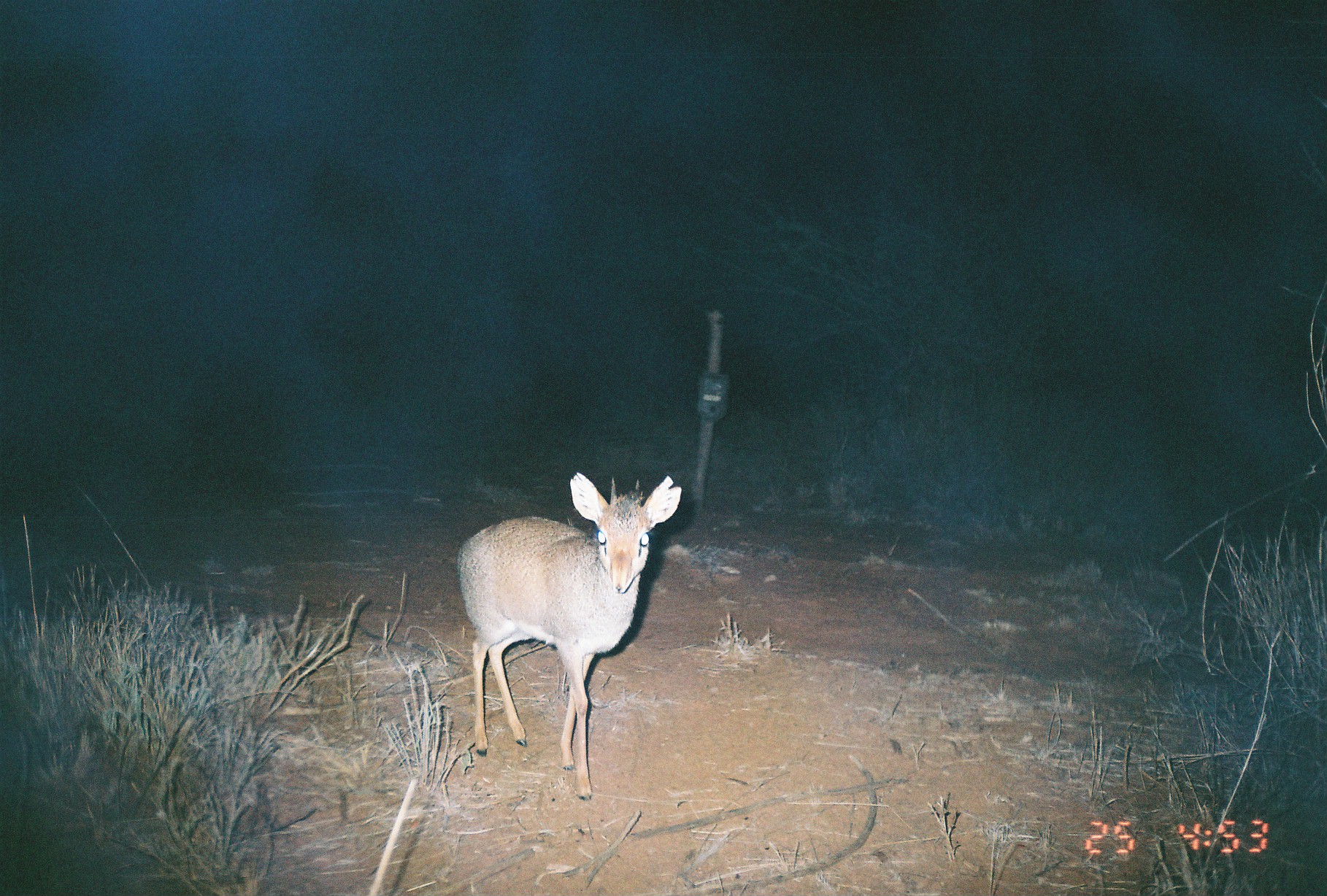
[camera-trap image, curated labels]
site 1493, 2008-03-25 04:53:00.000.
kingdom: Animalia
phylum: Chordata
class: Mammalia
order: Artiodactyla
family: Bovidae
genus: Madoqua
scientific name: Madoqua guentheri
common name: günther's dik-dik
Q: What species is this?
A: Madoqua guentheri (günther's dik-dik).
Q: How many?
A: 1.